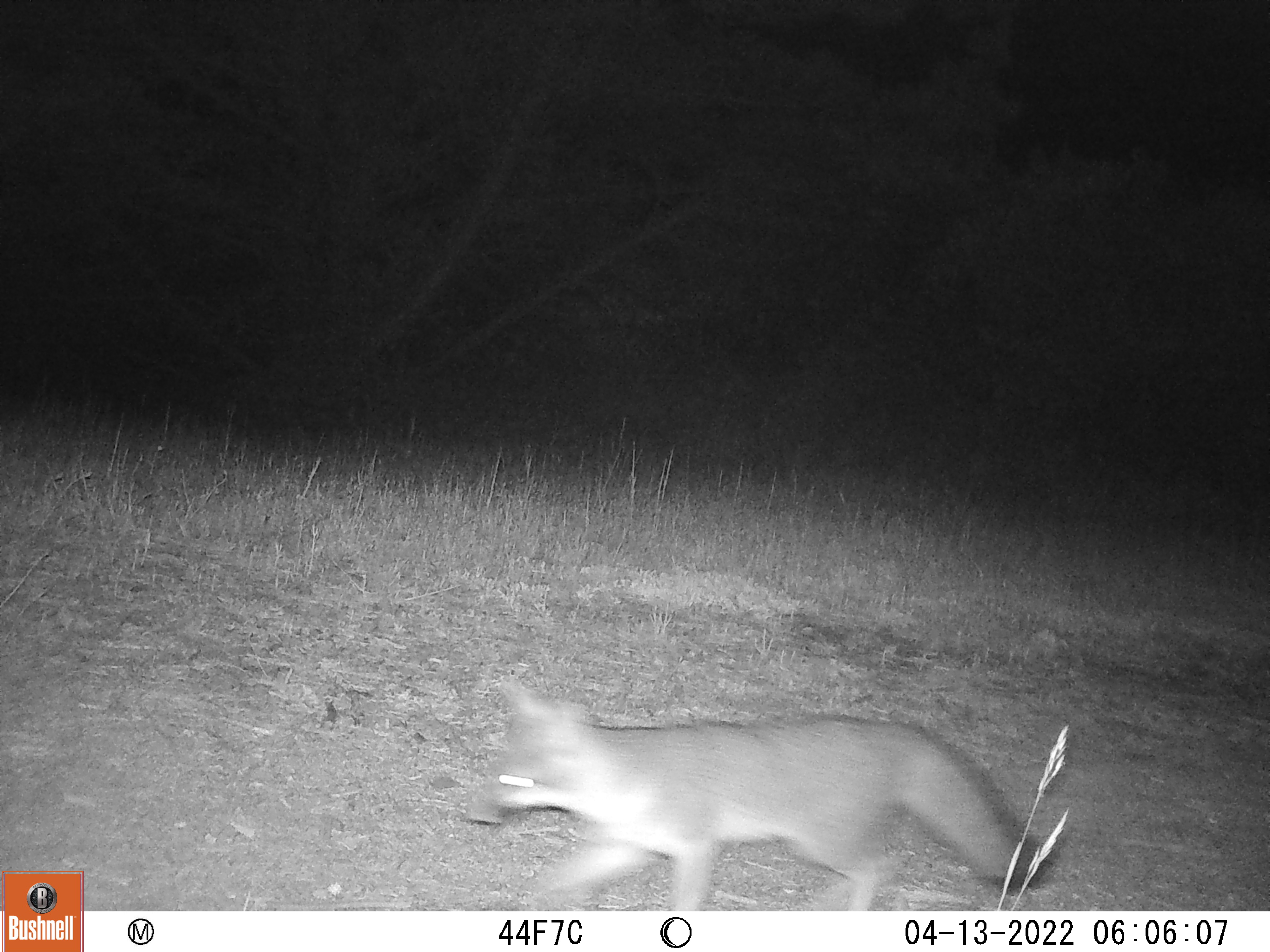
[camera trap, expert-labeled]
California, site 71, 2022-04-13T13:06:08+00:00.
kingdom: Animalia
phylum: Chordata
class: Mammalia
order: Carnivora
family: Canidae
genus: Urocyon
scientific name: Urocyon cinereoargenteus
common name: gray fox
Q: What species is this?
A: Gray fox (Urocyon cinereoargenteus).